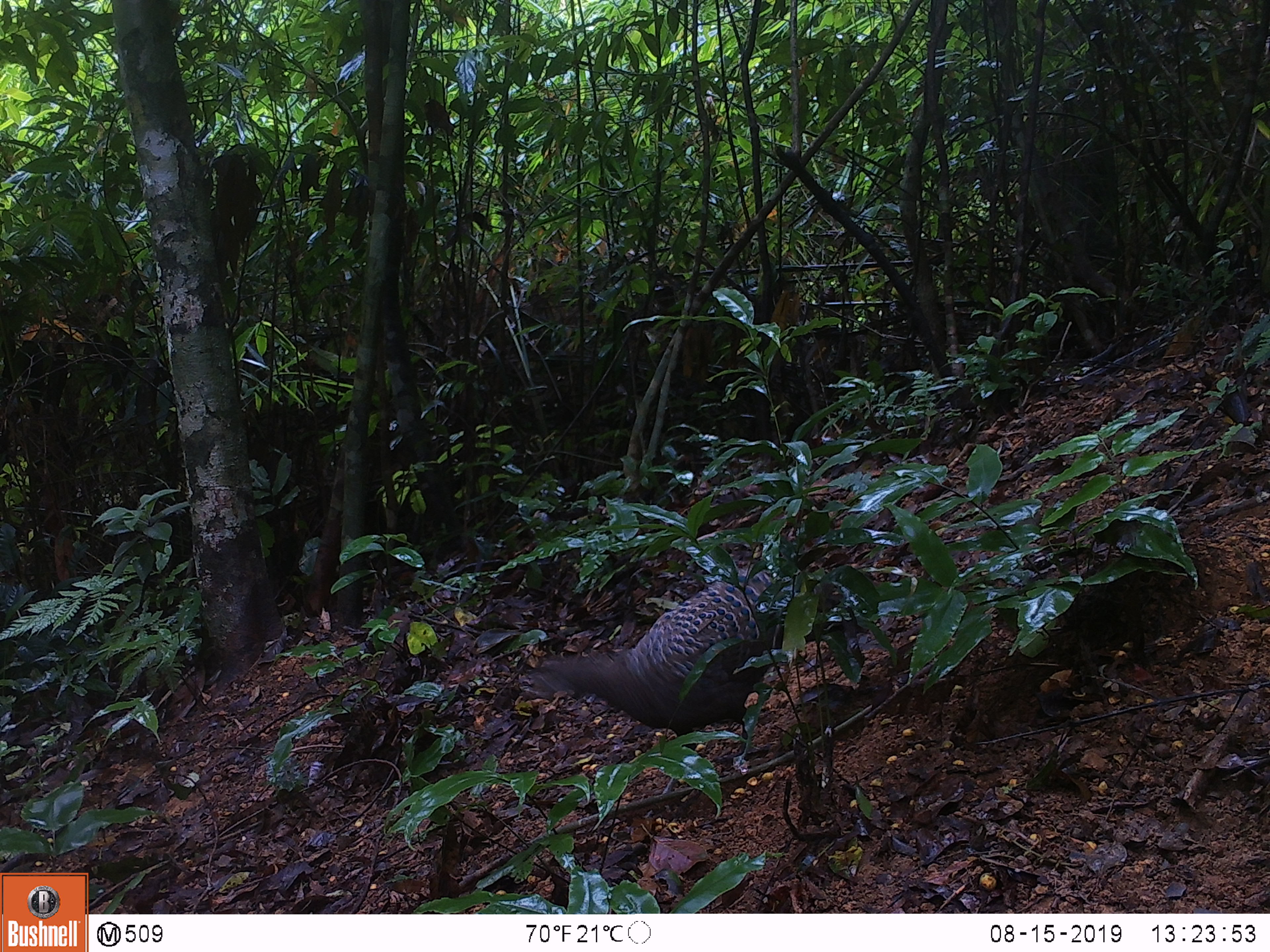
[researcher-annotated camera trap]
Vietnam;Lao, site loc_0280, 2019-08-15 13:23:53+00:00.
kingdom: Animalia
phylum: Chordata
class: Aves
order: Galliformes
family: Phasianidae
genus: Polyplectron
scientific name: Polyplectron bicalcaratum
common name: gray peacock-pheasant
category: grey peacock pheasant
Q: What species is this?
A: Grey peacock pheasant (gray peacock-pheasant) (Polyplectron bicalcaratum).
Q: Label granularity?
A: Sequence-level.